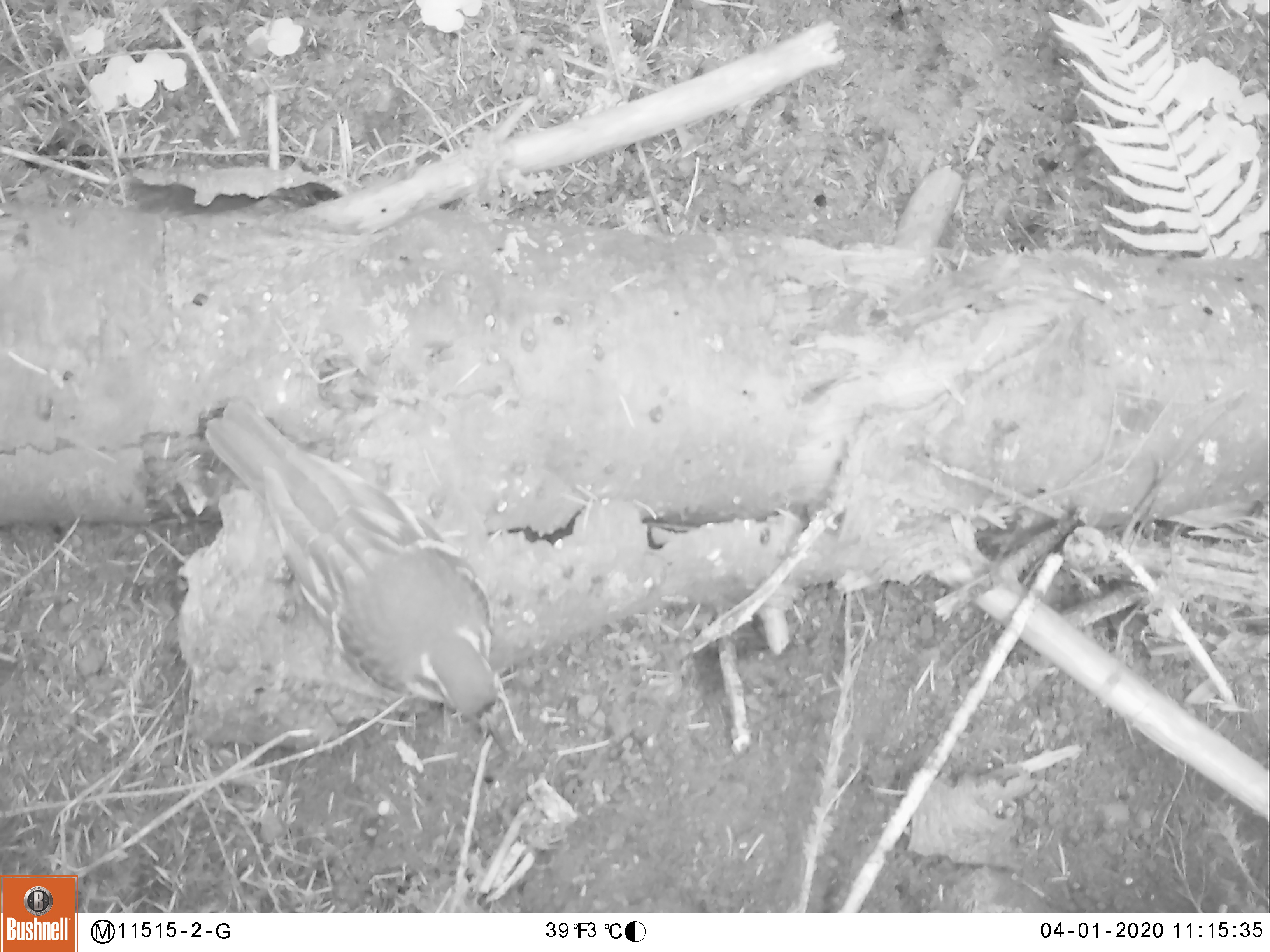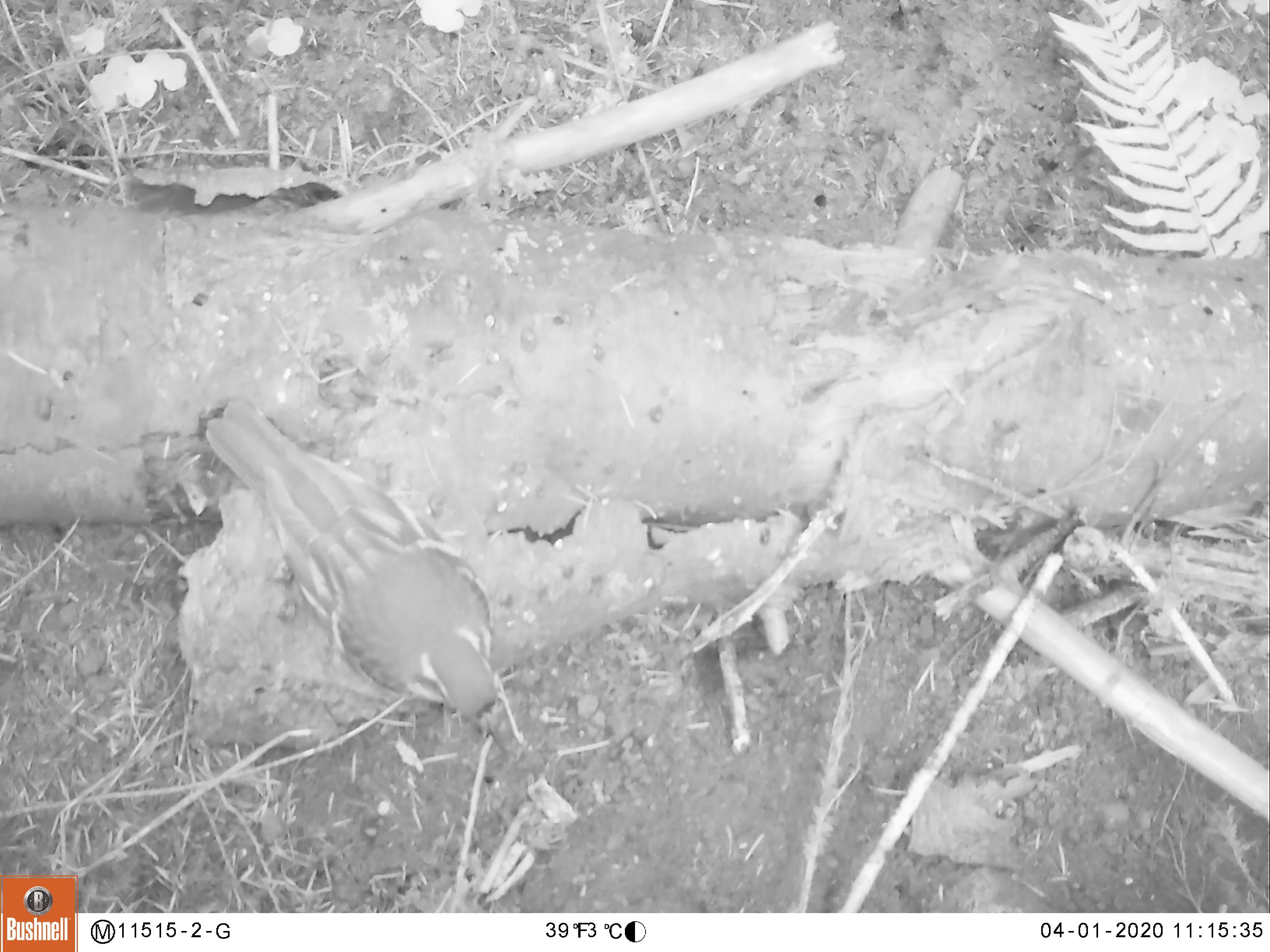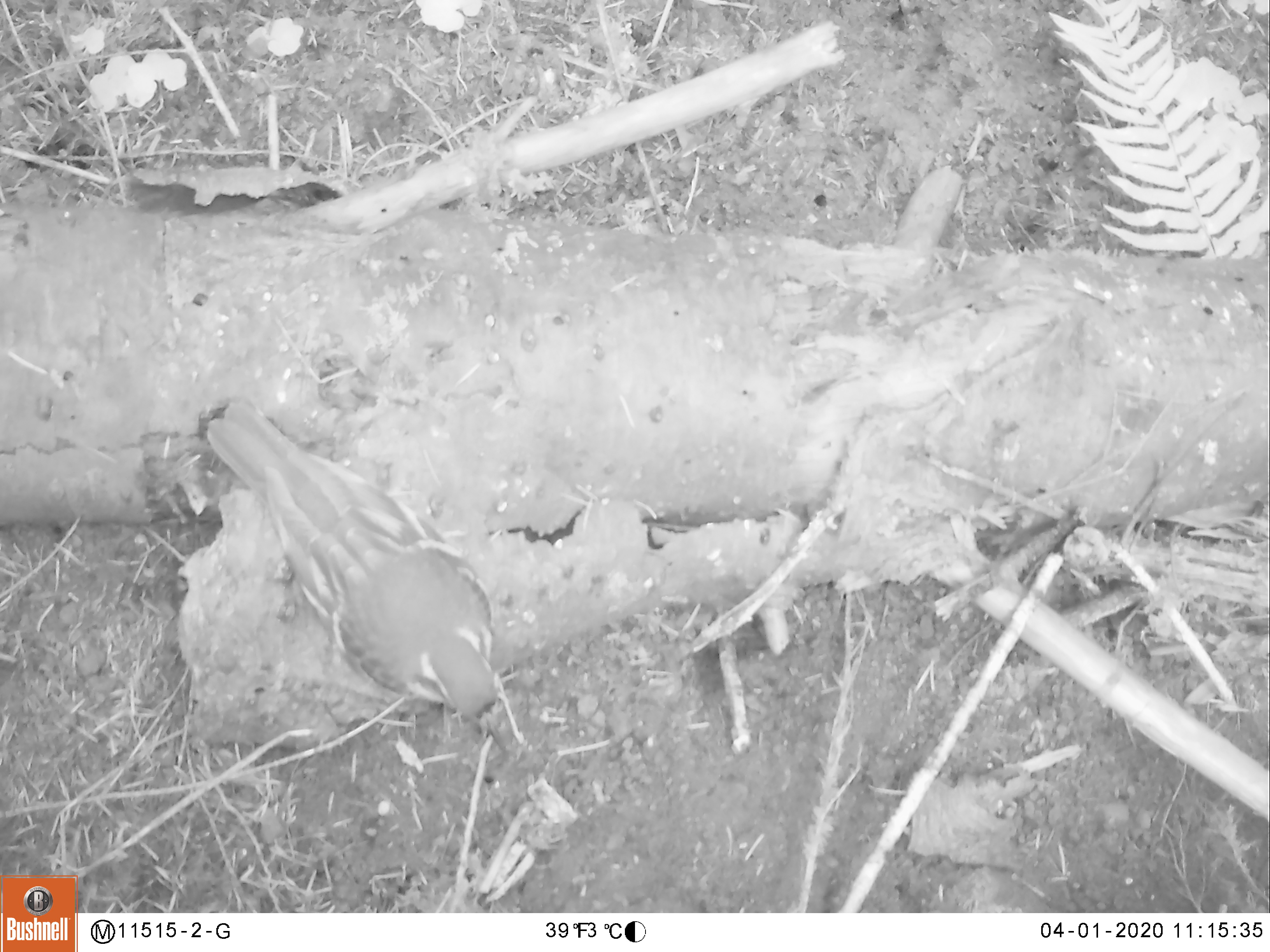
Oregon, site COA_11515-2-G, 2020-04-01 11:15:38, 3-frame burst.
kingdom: Animalia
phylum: Chordata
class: Aves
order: Passeriformes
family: Turdidae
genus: Ixoreus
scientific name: Ixoreus naevius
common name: varied thrush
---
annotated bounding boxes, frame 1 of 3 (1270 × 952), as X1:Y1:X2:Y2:
varied thrush: 202:404:498:737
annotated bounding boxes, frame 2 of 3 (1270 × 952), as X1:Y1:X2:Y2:
varied thrush: 207:397:502:740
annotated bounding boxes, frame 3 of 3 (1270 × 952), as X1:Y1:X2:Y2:
varied thrush: 215:396:493:733